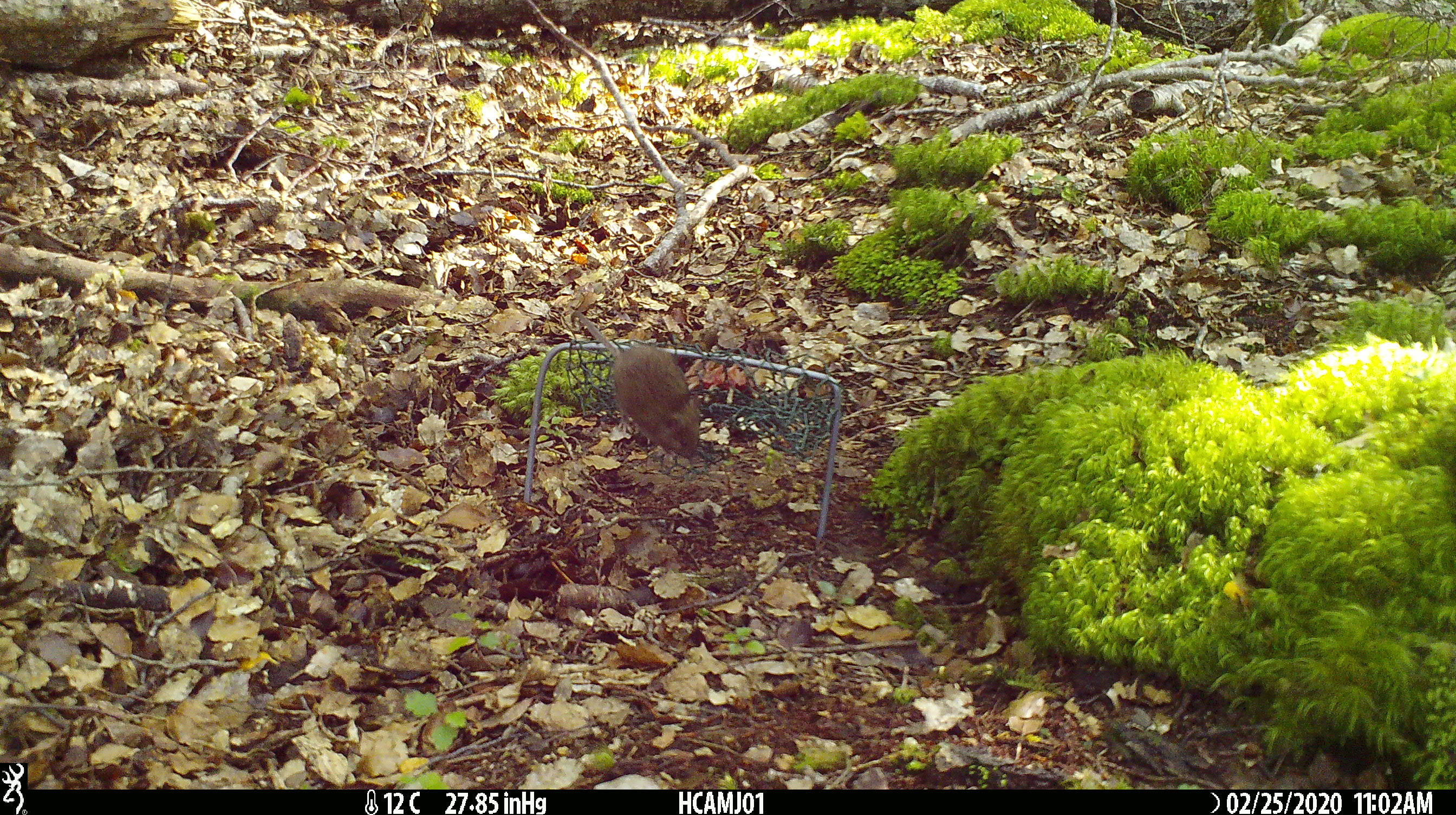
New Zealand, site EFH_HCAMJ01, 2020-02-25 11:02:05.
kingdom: Animalia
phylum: Chordata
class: Mammalia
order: Rodentia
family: Muridae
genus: Mus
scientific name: Mus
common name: mouse